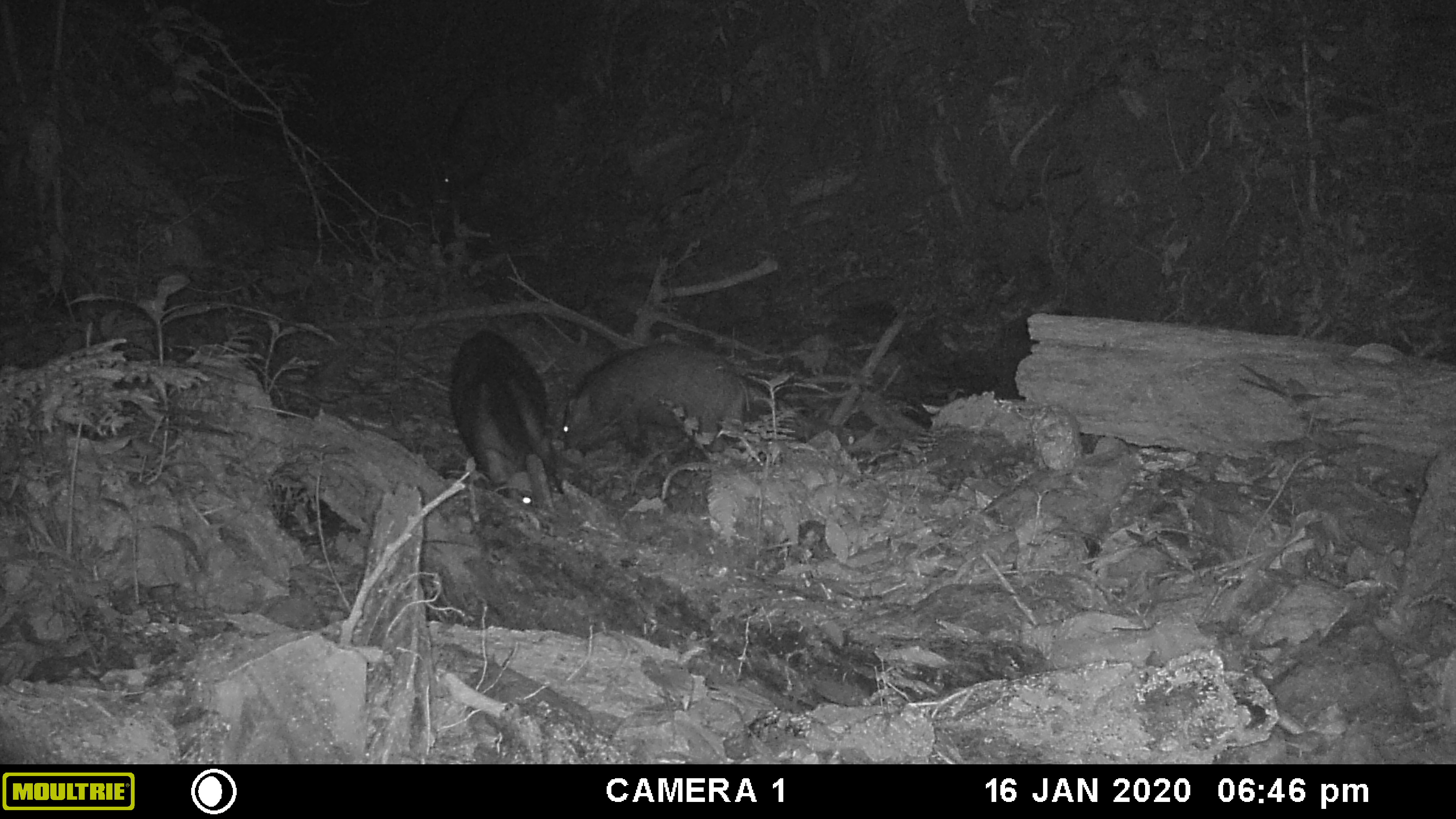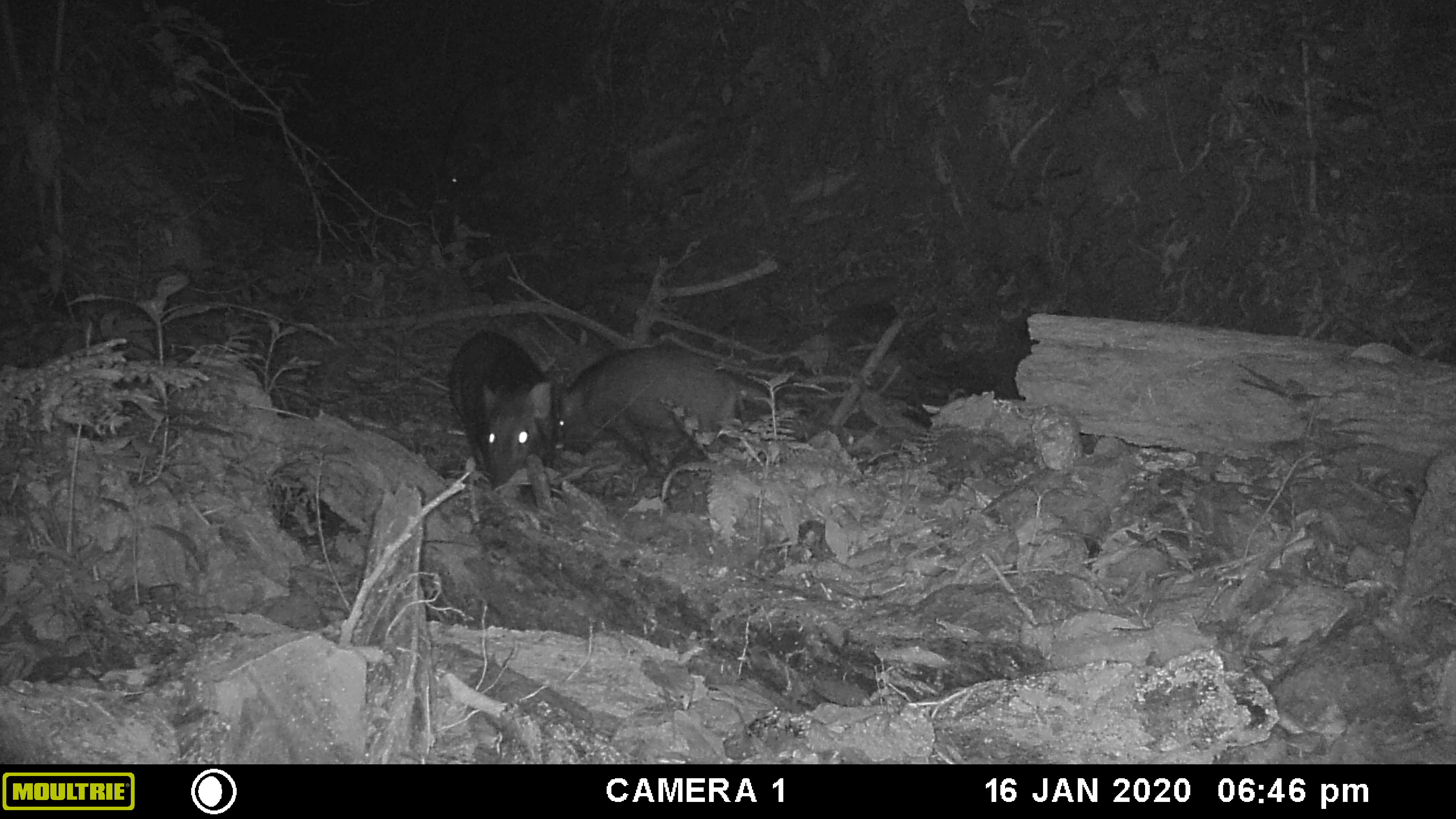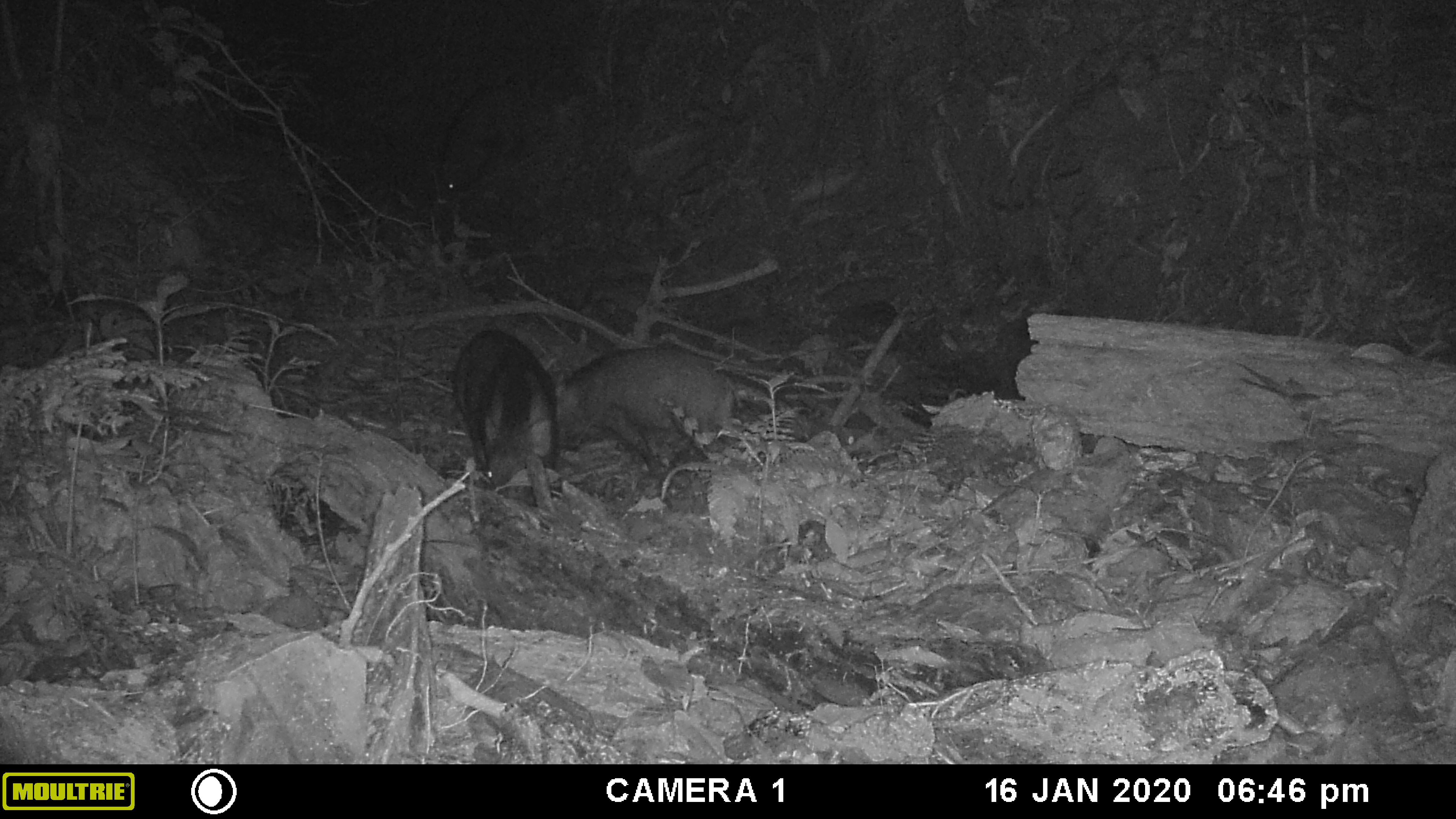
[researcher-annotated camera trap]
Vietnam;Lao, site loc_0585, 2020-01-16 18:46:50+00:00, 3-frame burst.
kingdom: Animalia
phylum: Chordata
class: Mammalia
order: Artiodactyla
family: Suidae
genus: Sus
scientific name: Sus scrofa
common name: eurasian wild pig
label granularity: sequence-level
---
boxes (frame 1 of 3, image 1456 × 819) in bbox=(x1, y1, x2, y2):
eurasian wild pig: bbox=(563, 341, 751, 456); bbox=(447, 326, 556, 485); bbox=(435, 78, 545, 191); bbox=(487, 449, 557, 504)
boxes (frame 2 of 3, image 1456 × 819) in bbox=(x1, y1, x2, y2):
eurasian wild pig: bbox=(554, 345, 771, 480); bbox=(448, 328, 553, 492); bbox=(445, 123, 492, 183)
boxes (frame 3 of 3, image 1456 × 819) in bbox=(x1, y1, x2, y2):
eurasian wild pig: bbox=(549, 344, 739, 482); bbox=(452, 328, 558, 516); bbox=(438, 82, 526, 193)